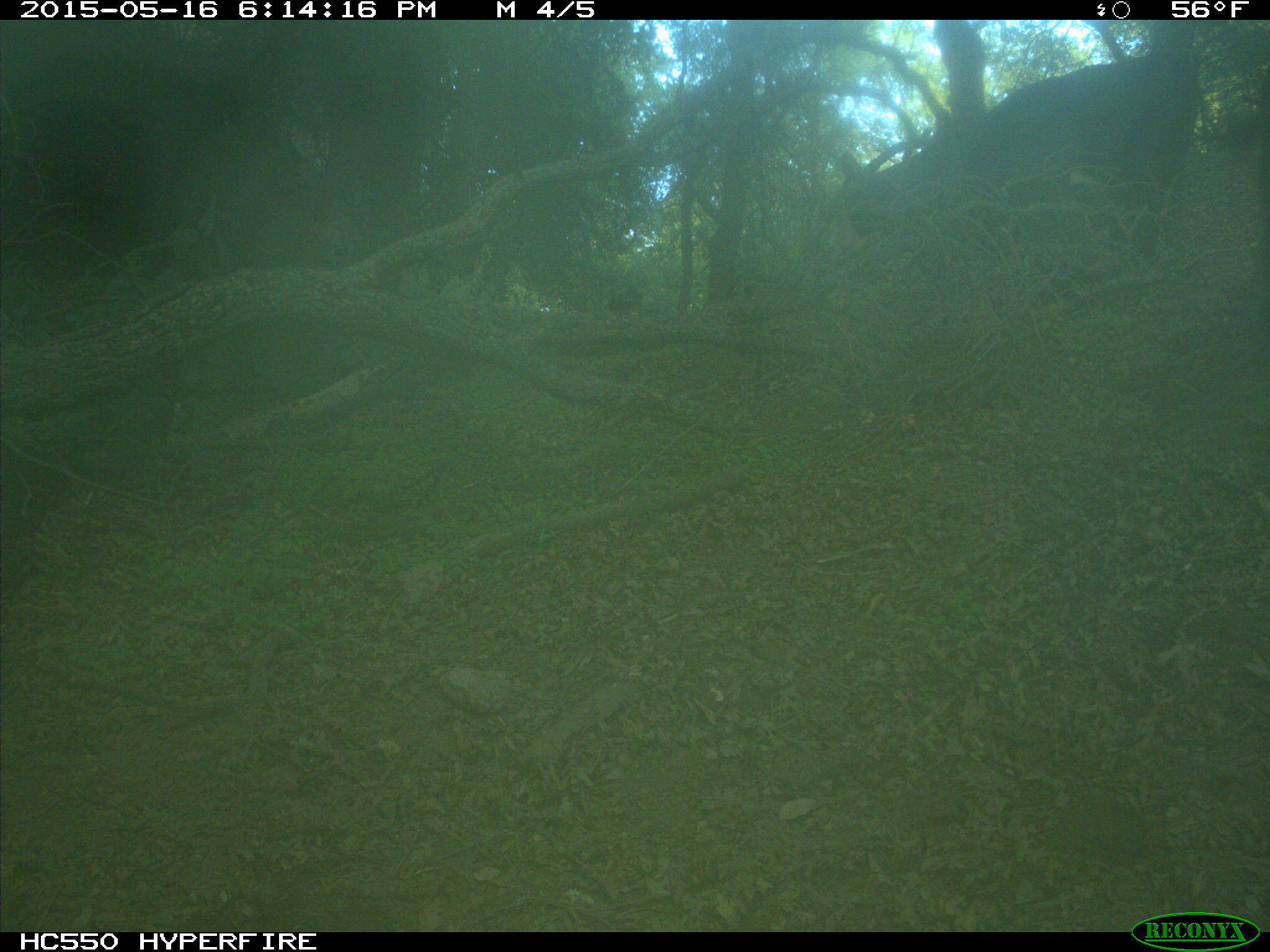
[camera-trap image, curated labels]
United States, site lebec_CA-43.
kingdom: Animalia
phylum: Chordata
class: Mammalia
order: Artiodactyla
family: Bovidae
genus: Bos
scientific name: Bos taurus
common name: domestic cow